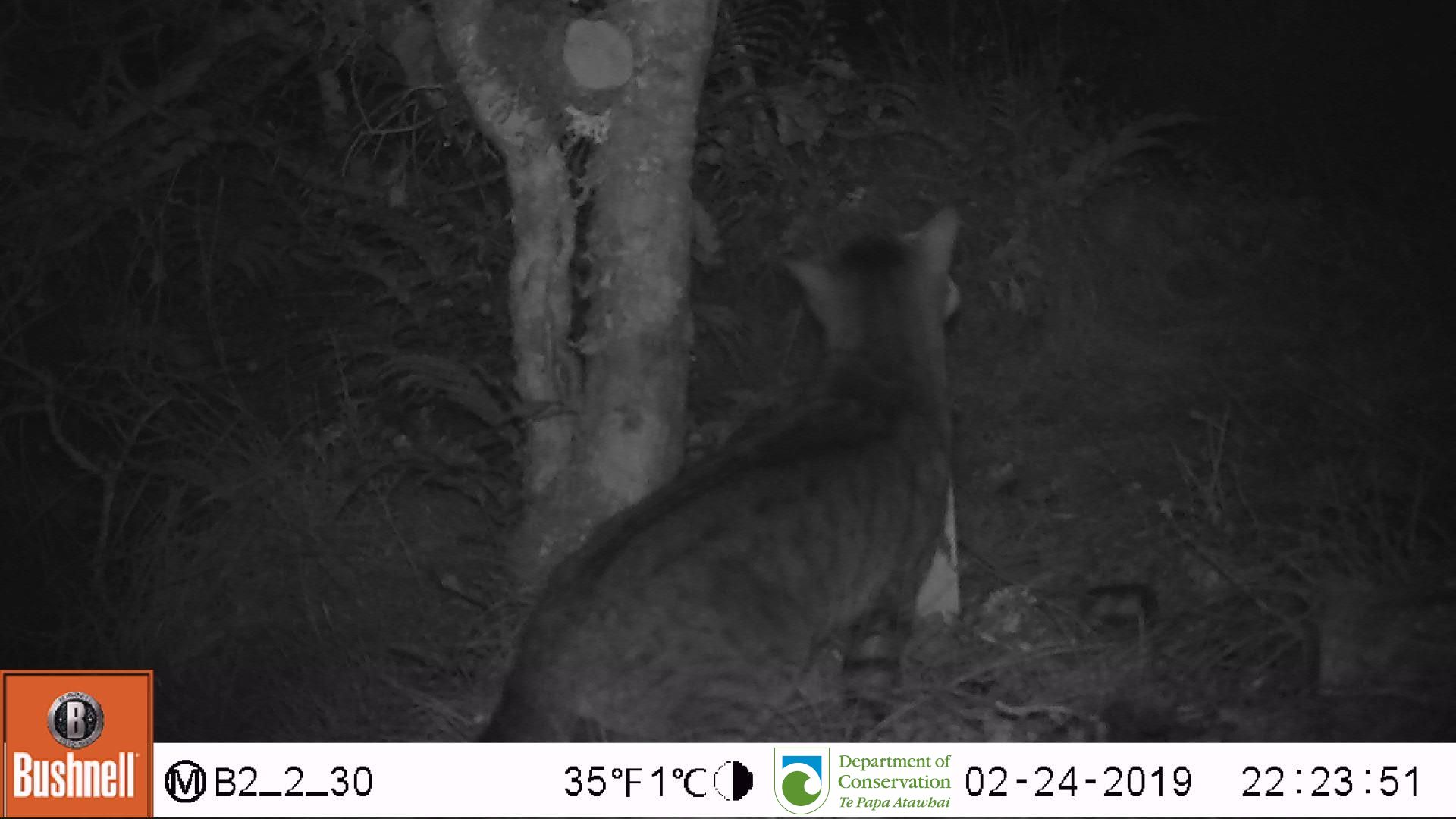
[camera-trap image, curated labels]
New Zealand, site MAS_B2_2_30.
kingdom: Animalia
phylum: Chordata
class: Mammalia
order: Carnivora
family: Felidae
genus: Felis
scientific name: Felis catus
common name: domestic cat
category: cat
Cat (domestic cat) (Felis catus).